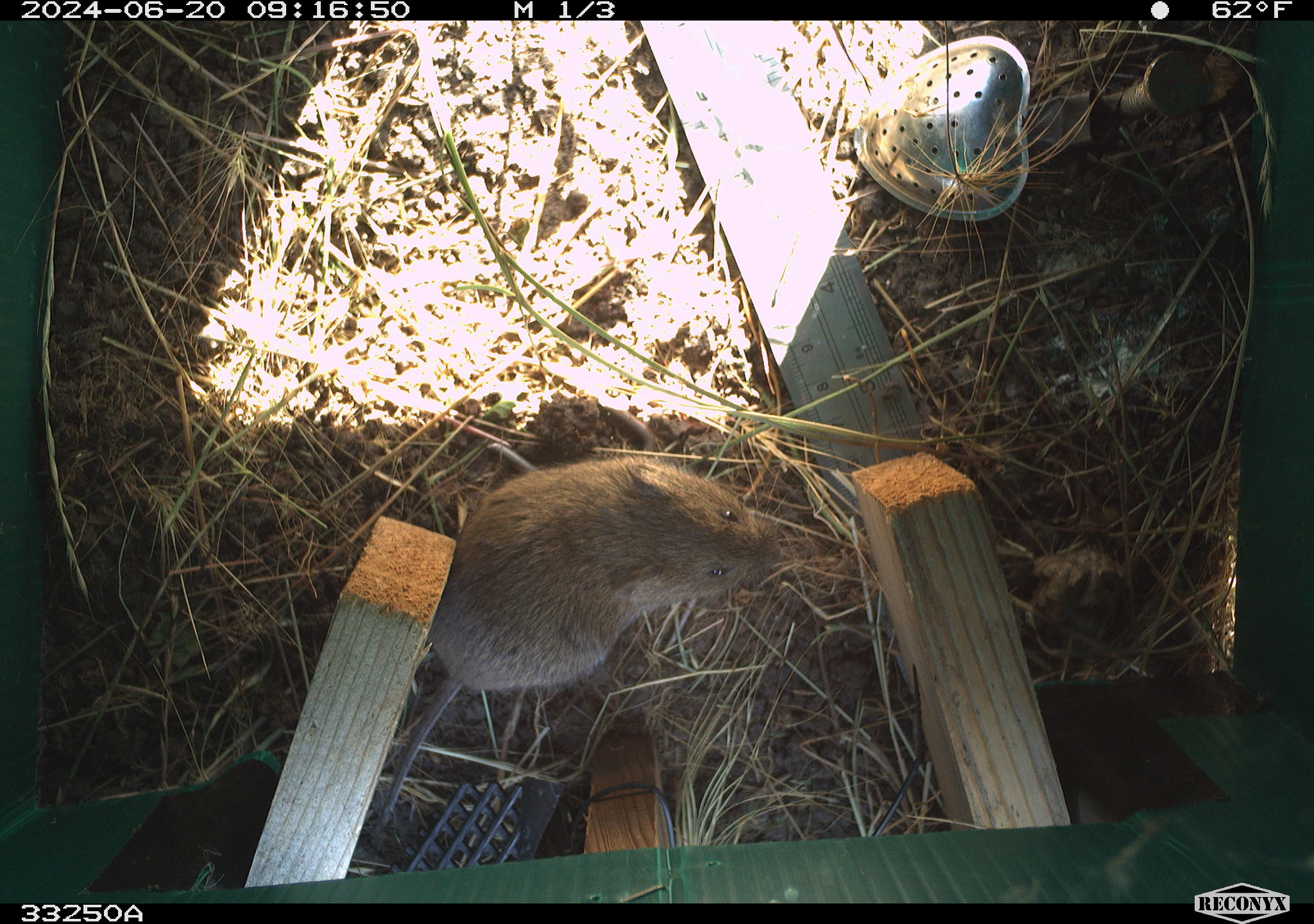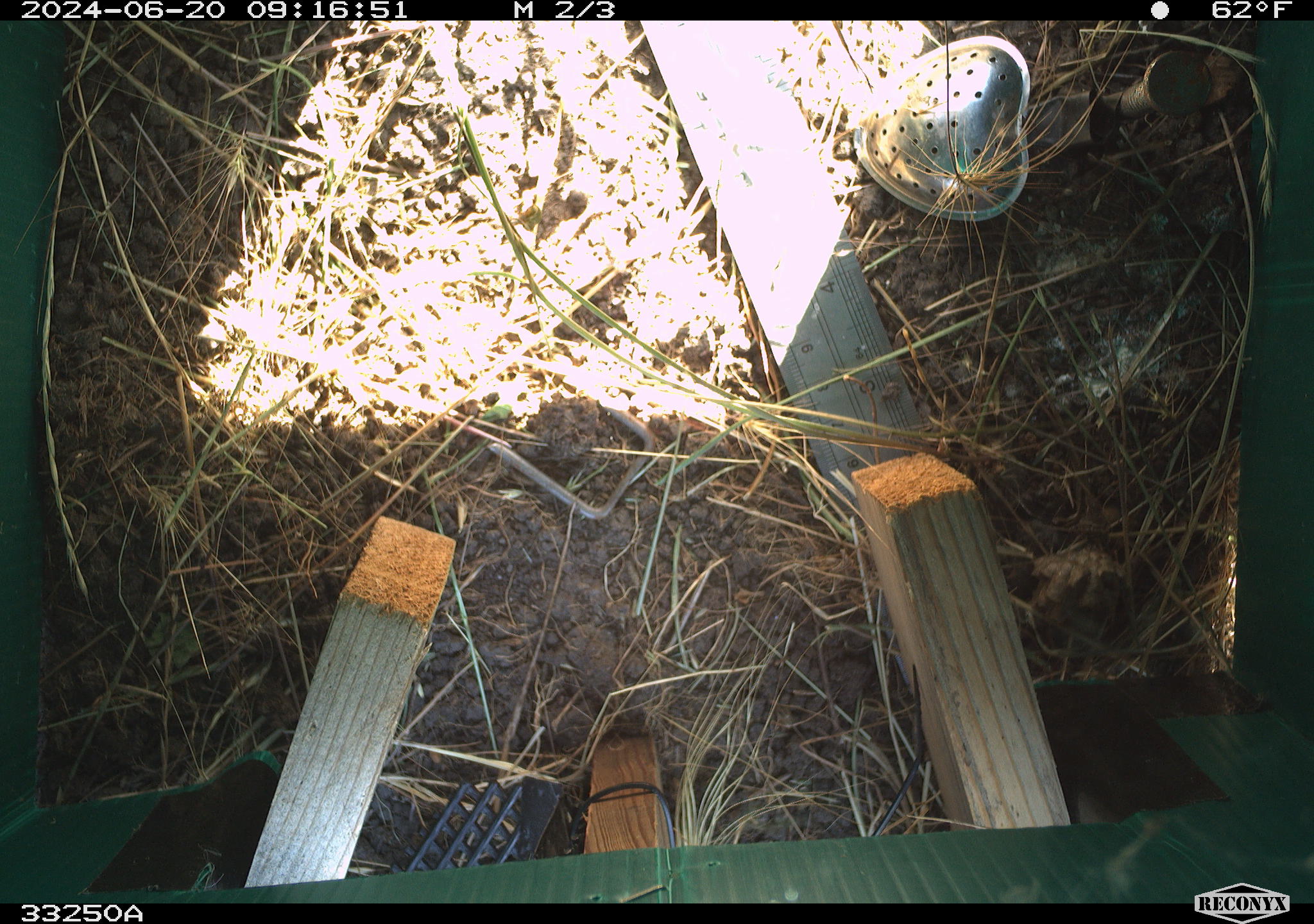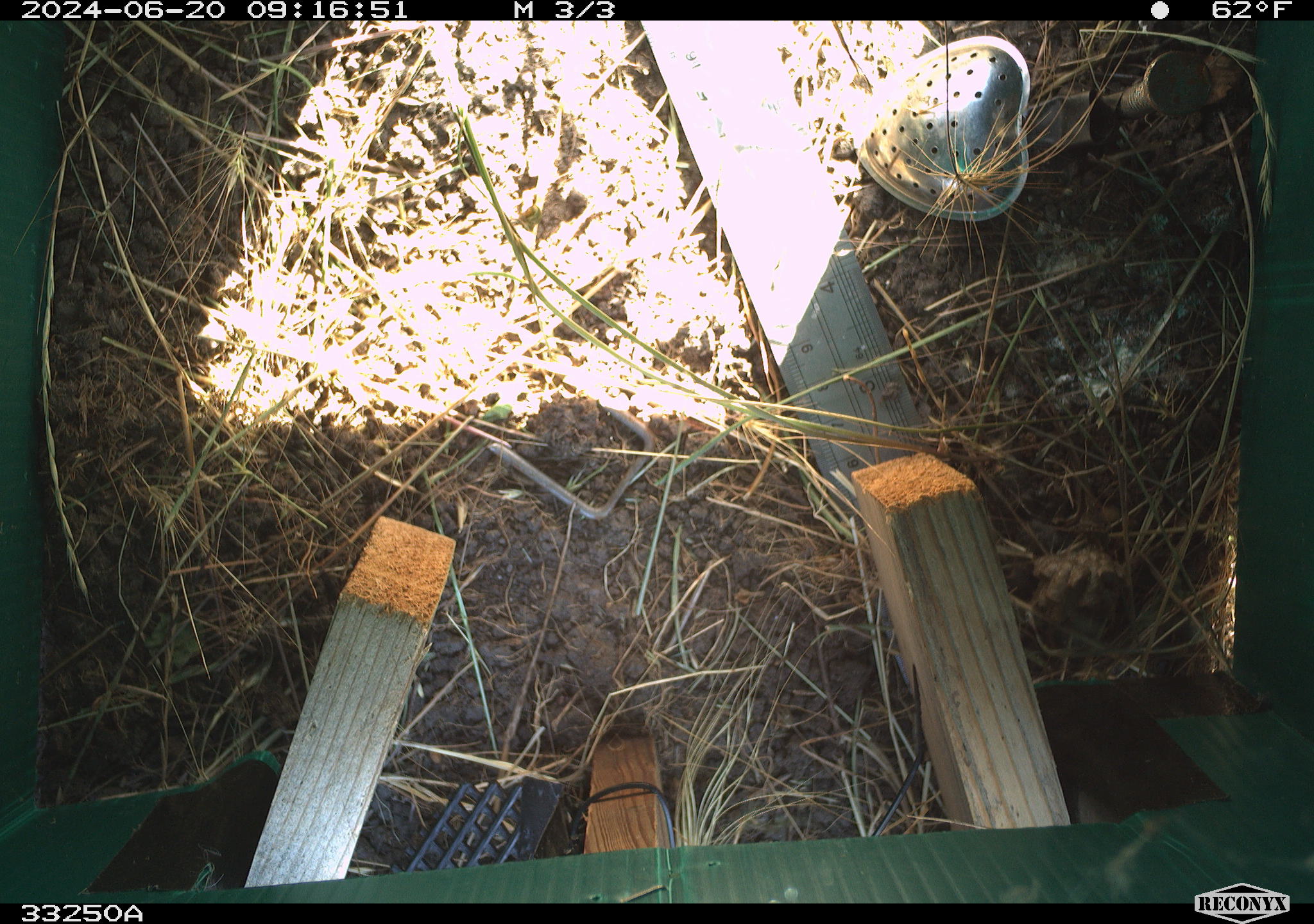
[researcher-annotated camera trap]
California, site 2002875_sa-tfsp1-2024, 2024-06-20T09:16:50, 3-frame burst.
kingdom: Animalia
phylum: Chordata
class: Mammalia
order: Rodentia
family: Cricetidae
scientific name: Arvicolinae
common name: voles, lemmings, and muskrats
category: arvicolinae subfamily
Arvicolinae subfamily (voles, lemmings, and muskrats) (Arvicolinae).